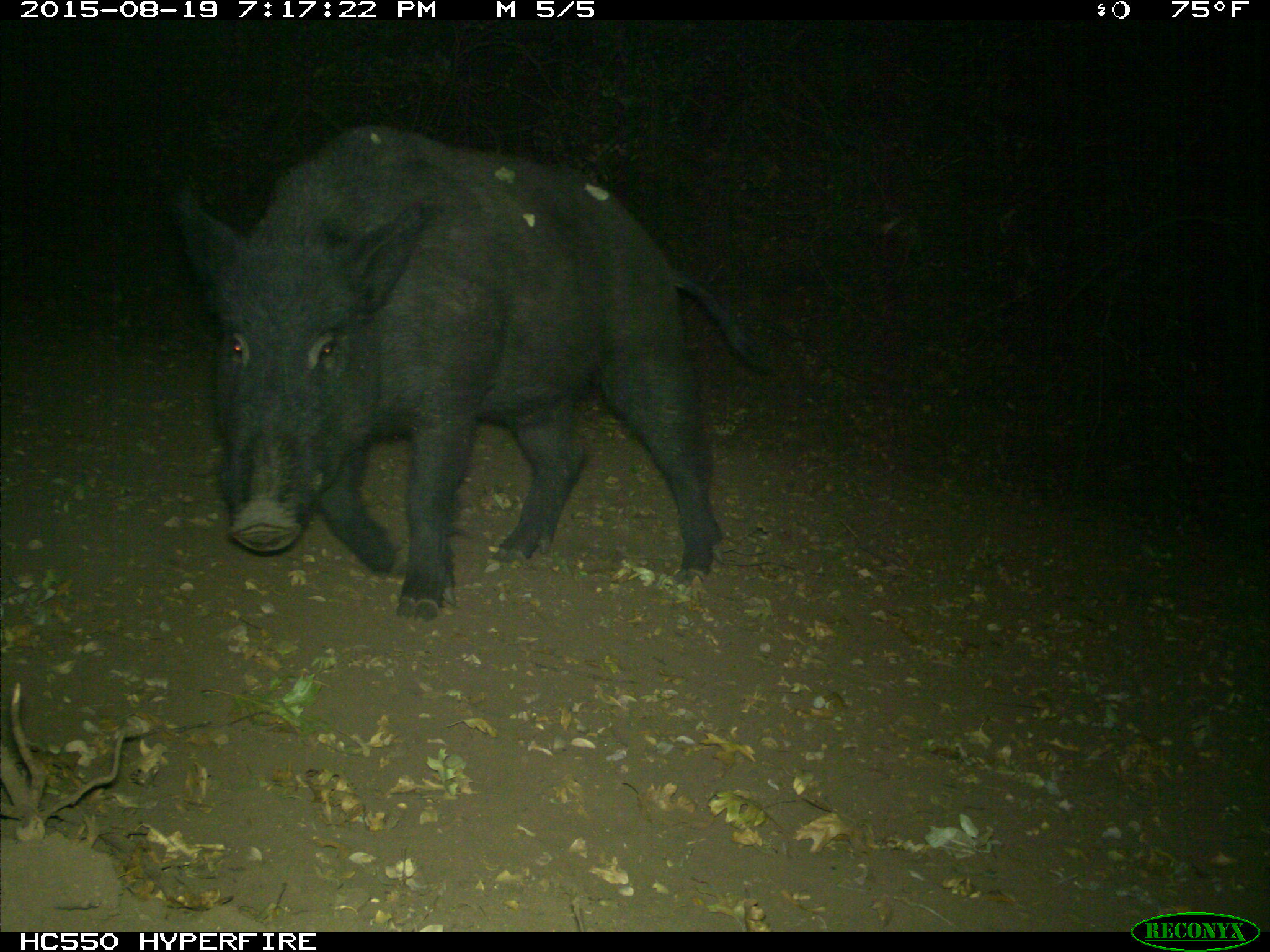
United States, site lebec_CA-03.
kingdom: Animalia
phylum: Chordata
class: Mammalia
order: Artiodactyla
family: Suidae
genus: Sus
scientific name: Sus scrofa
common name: wild boar